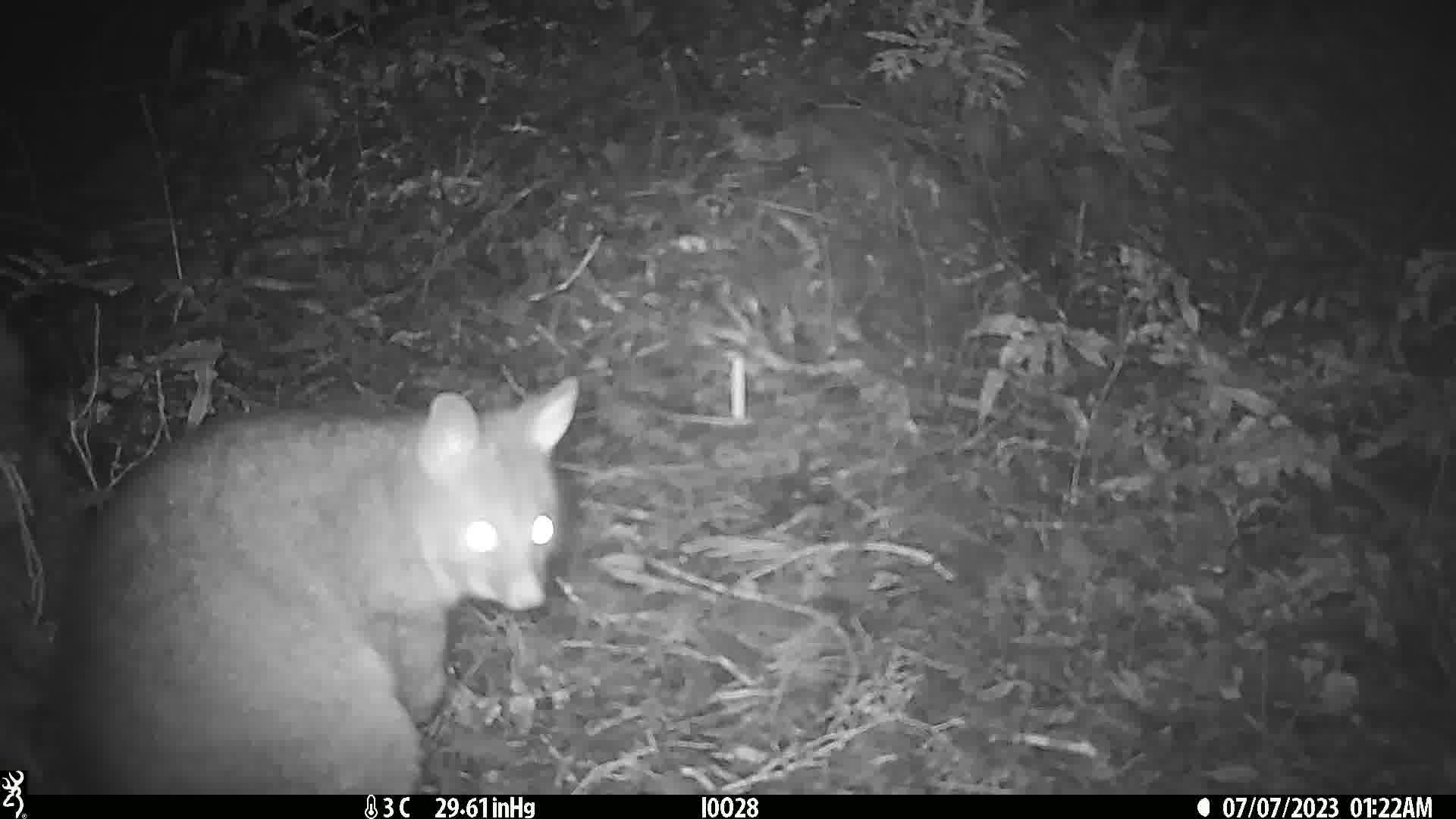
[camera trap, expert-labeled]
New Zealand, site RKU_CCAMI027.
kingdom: Animalia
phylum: Chordata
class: Mammalia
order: Diprotodontia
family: Phalangeridae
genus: Trichosurus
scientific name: Trichosurus vulpecula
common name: common brushtail possum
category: possum